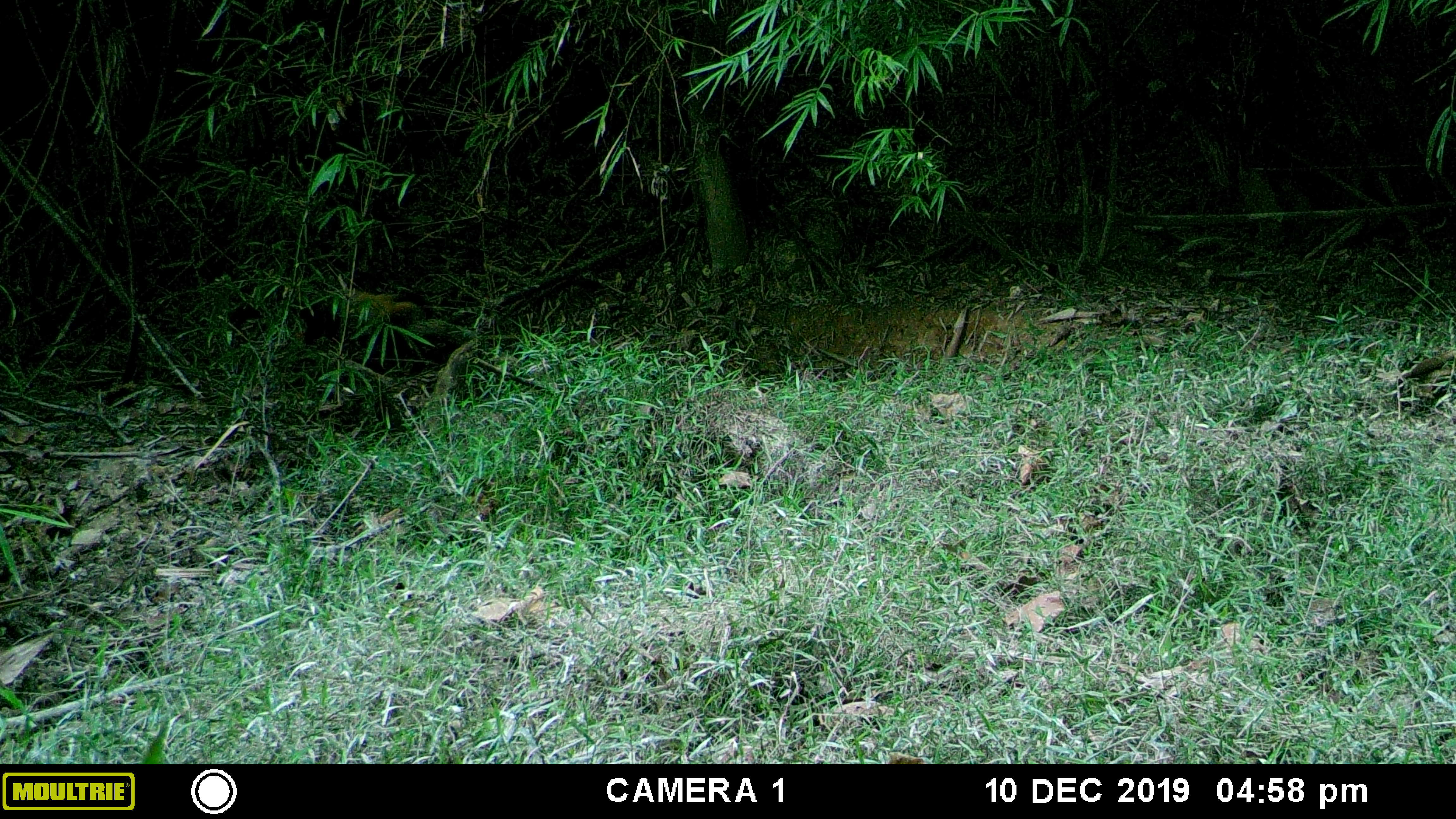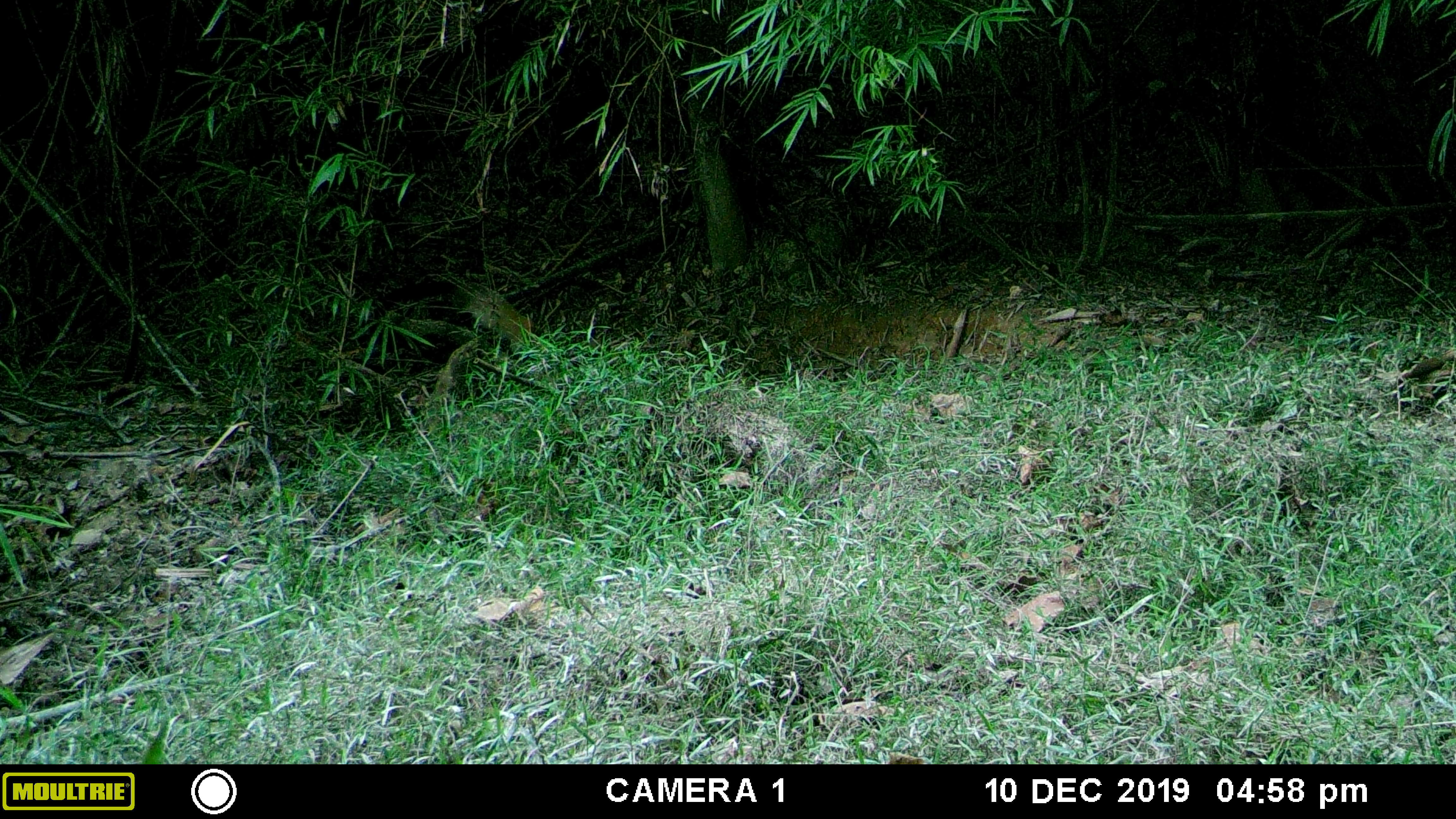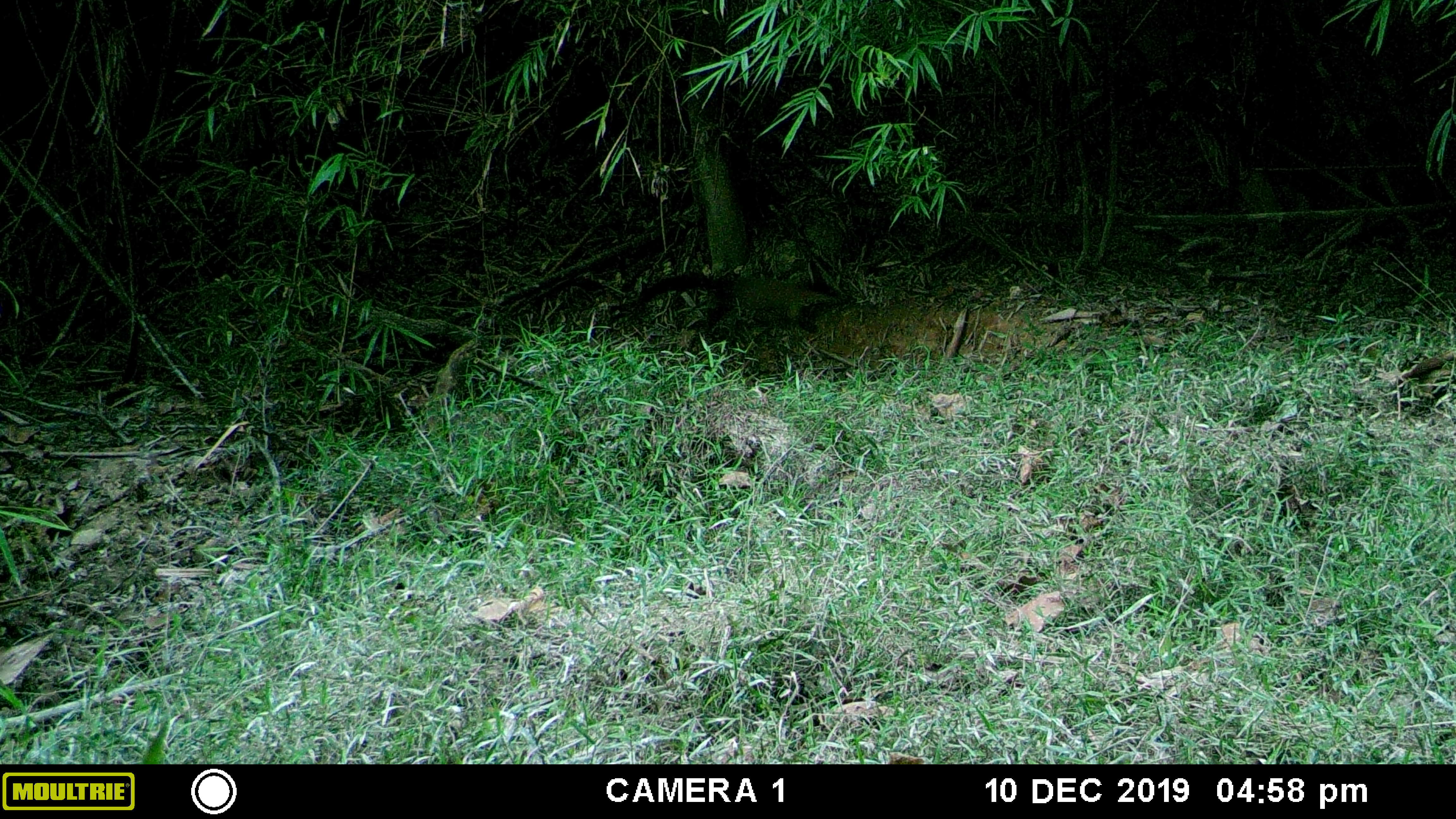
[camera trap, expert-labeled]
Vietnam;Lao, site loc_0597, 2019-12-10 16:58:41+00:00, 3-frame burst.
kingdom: Animalia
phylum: Chordata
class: Mammalia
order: Carnivora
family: Mustelidae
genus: Martes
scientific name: Martes flavigula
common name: yellow-throated marten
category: yellow throated marten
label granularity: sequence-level